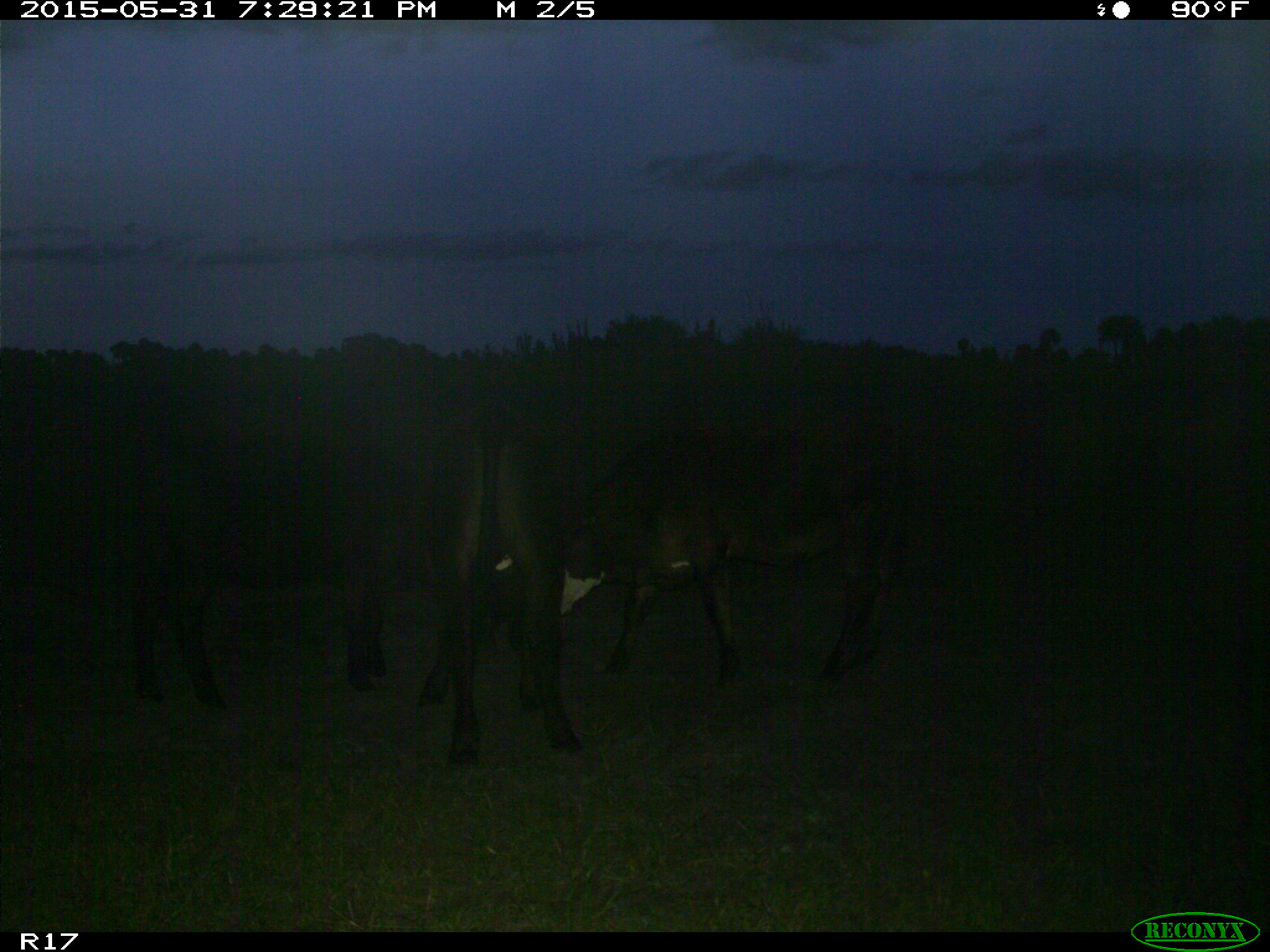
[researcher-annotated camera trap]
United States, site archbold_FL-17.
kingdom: Animalia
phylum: Chordata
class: Mammalia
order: Artiodactyla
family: Bovidae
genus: Bos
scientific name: Bos taurus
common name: domestic cow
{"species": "Bos taurus (domestic cow)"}